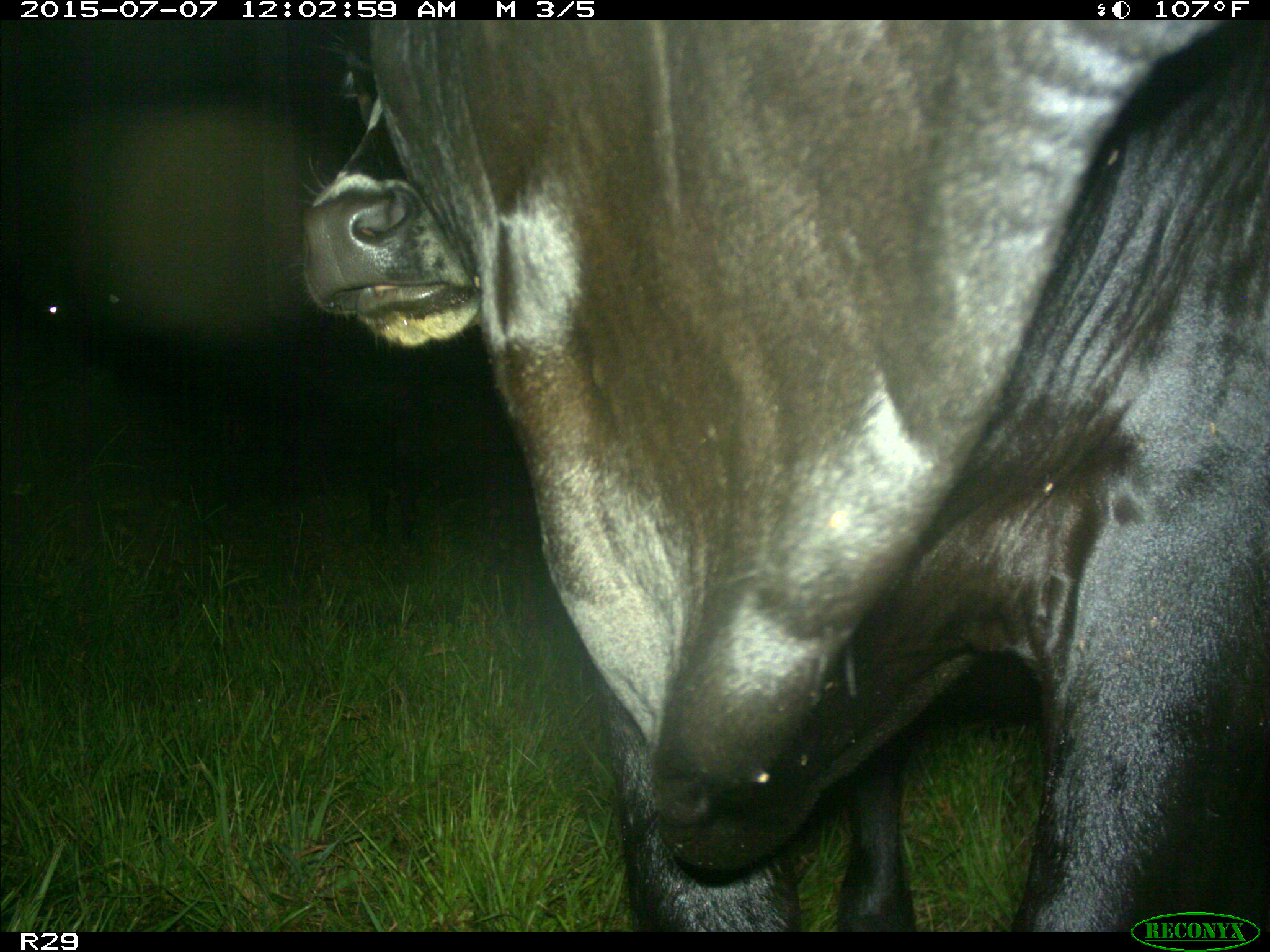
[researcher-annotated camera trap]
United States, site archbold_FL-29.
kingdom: Animalia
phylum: Chordata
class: Mammalia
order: Artiodactyla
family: Bovidae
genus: Bos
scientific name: Bos taurus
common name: domestic cow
Bos taurus (domestic cow).